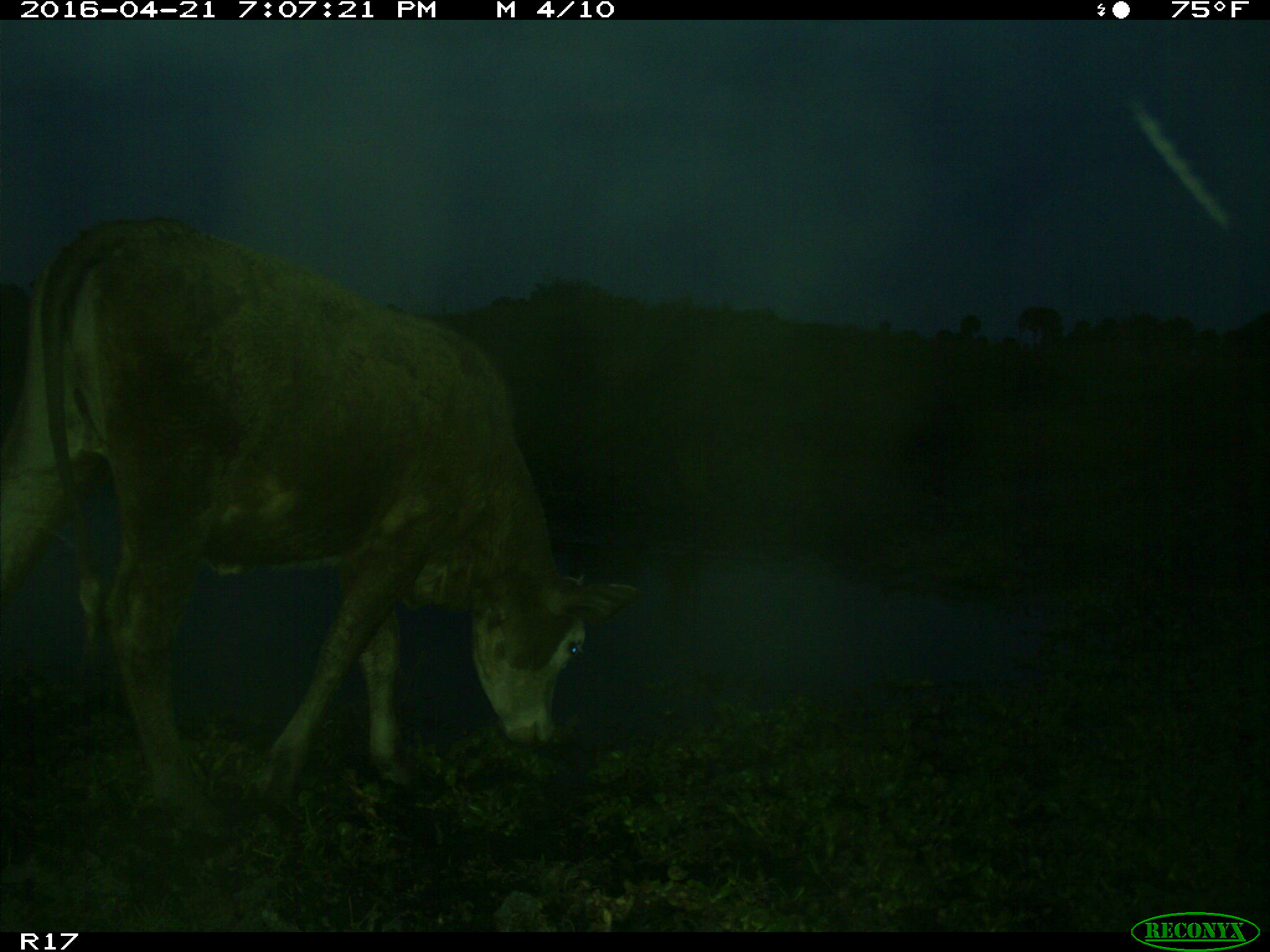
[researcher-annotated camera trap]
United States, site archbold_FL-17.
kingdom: Animalia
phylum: Chordata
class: Mammalia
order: Artiodactyla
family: Bovidae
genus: Bos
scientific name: Bos taurus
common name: domestic cow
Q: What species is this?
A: Bos taurus (domestic cow).